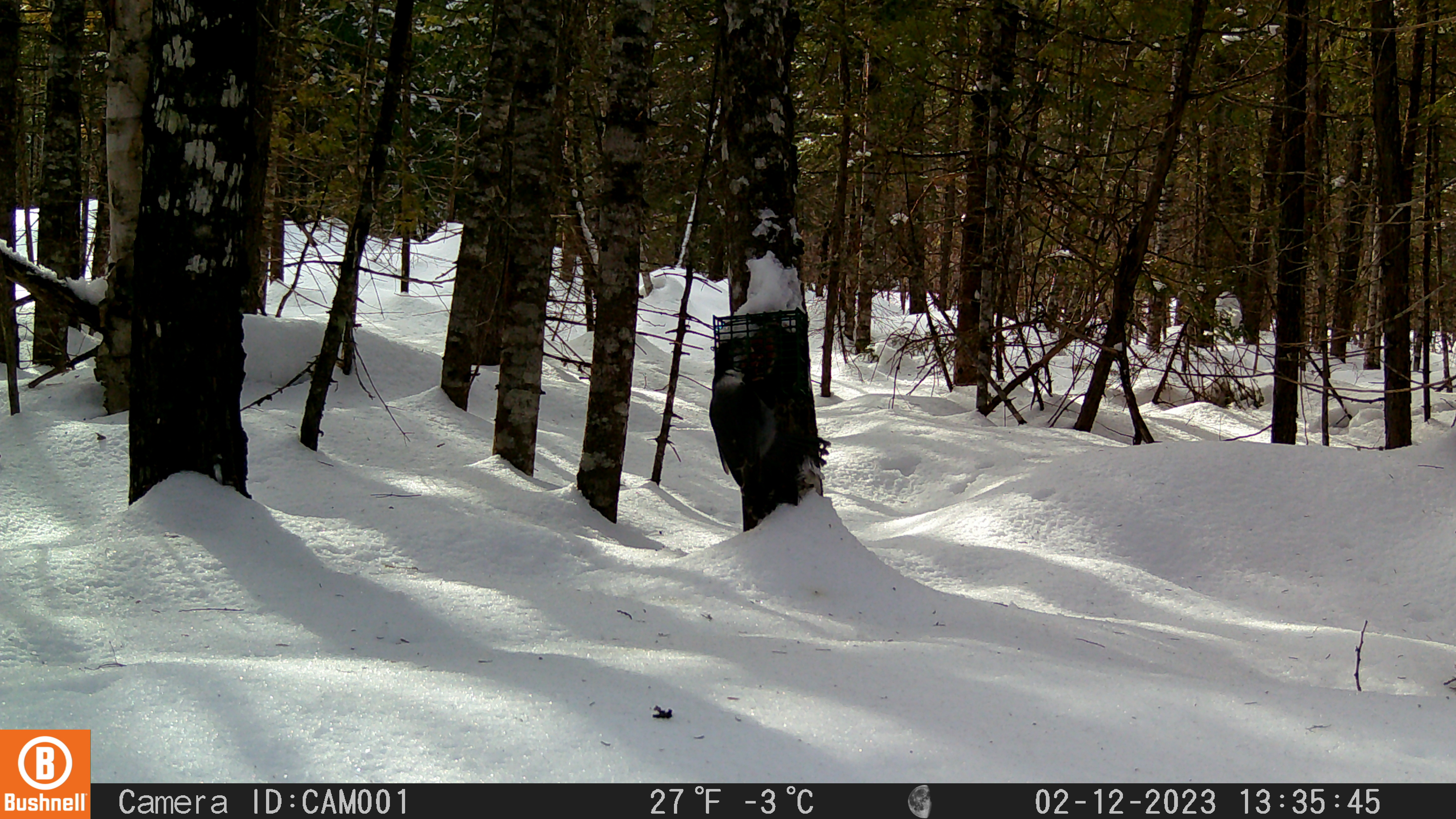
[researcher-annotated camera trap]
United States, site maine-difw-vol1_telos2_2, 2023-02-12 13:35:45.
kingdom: Animalia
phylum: Chordata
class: Aves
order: Passeriformes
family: Corvidae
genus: Perisoreus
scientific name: Perisoreus canadensis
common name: canada jay